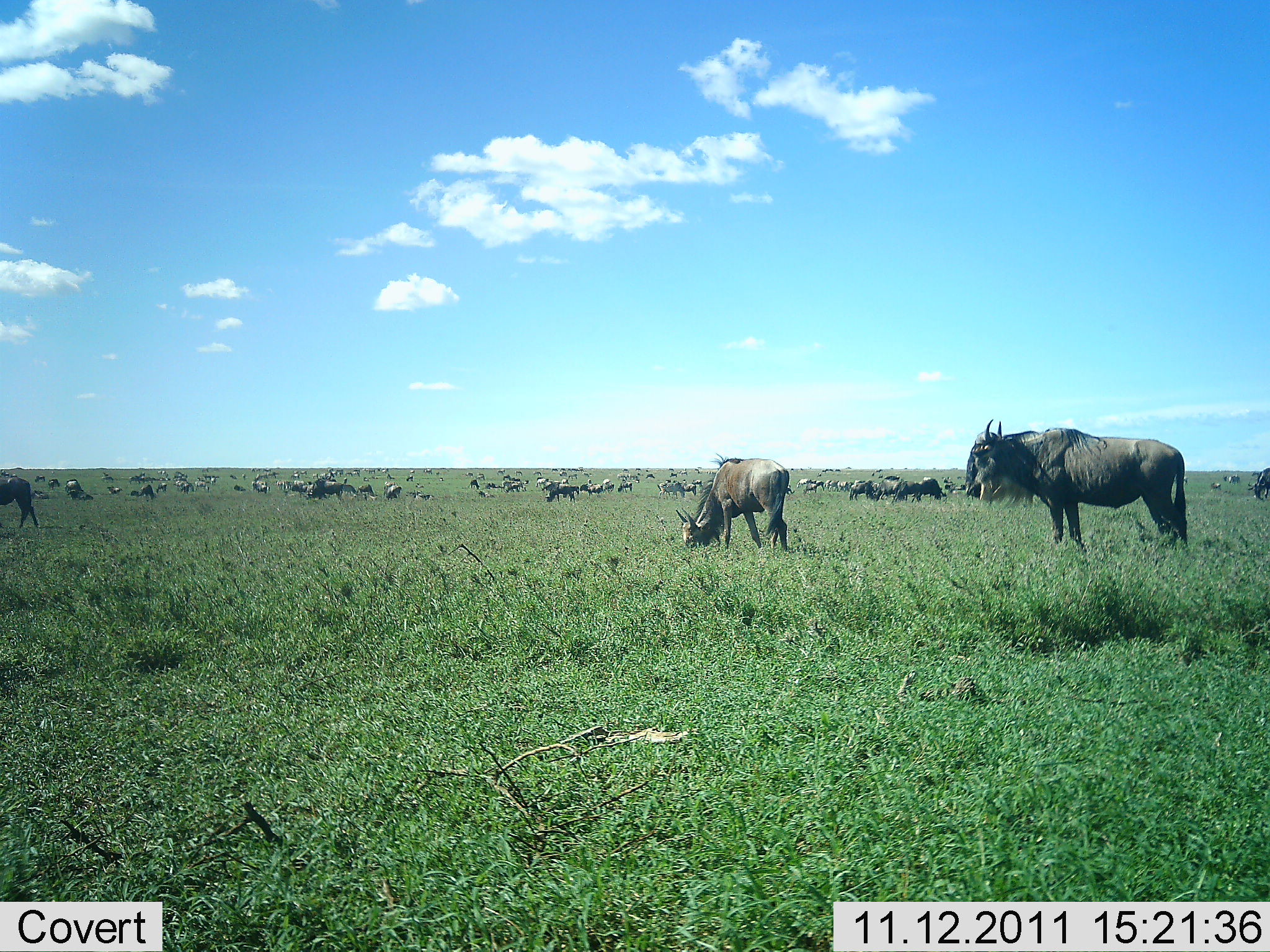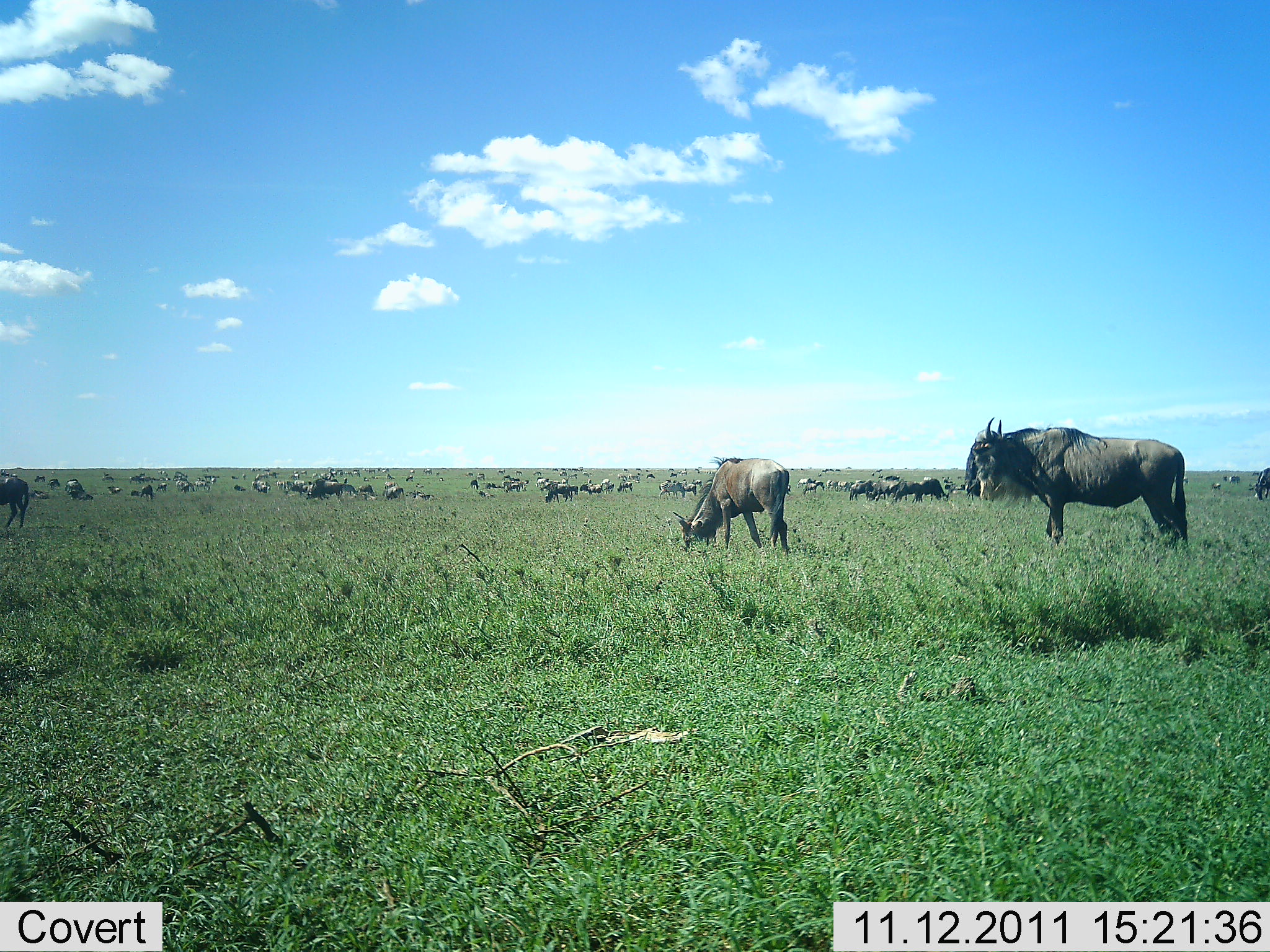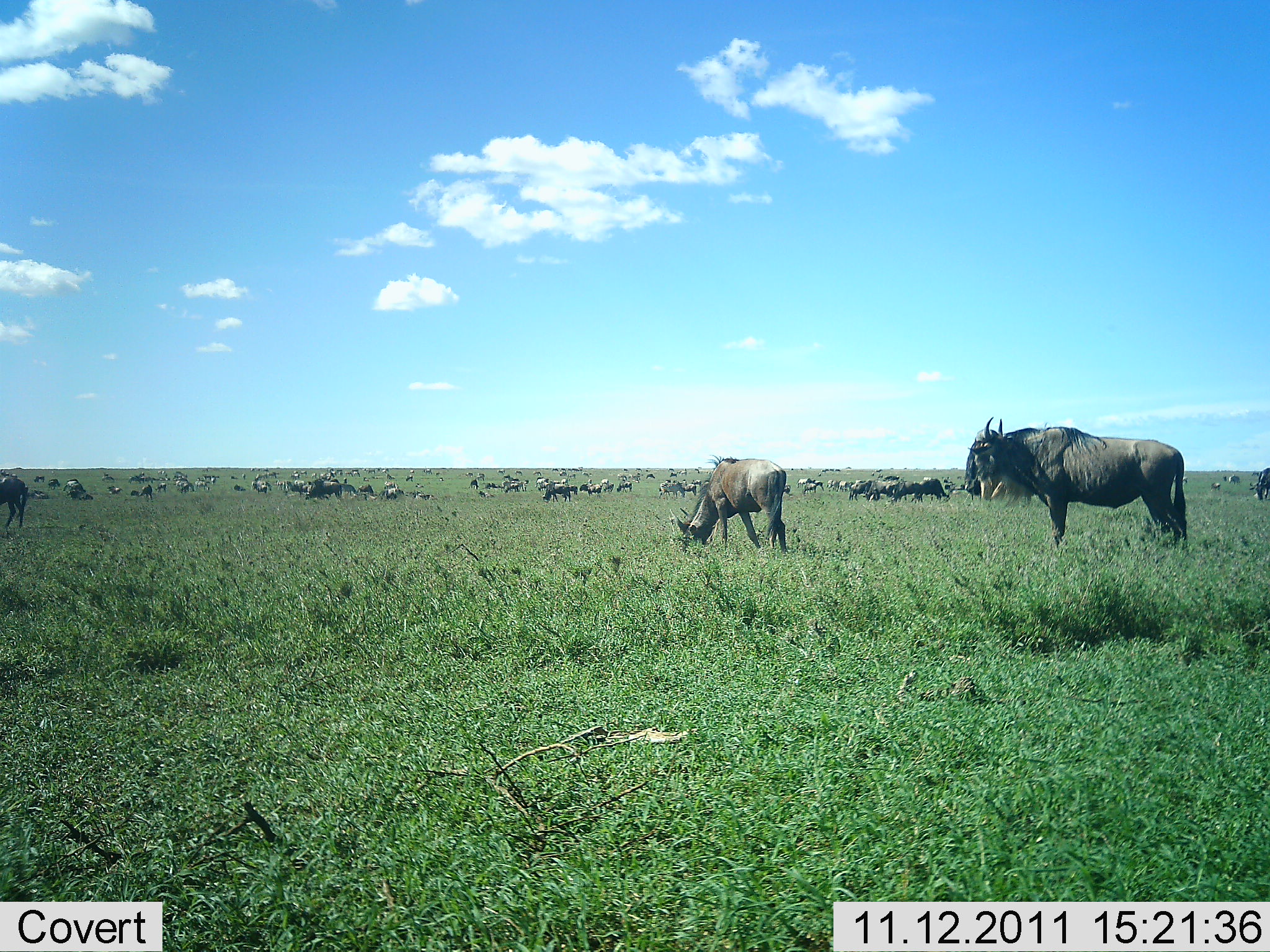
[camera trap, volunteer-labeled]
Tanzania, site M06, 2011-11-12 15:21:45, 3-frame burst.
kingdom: Animalia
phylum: Chordata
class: Mammalia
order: Artiodactyla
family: Bovidae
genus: Connochaetes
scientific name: Connochaetes taurinus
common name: blue wildebeest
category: wildebeest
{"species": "wildebeest (blue wildebeest) (Connochaetes taurinus)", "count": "11-50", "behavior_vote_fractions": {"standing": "47%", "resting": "13%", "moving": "13%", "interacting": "0%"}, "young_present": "7%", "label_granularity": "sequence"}